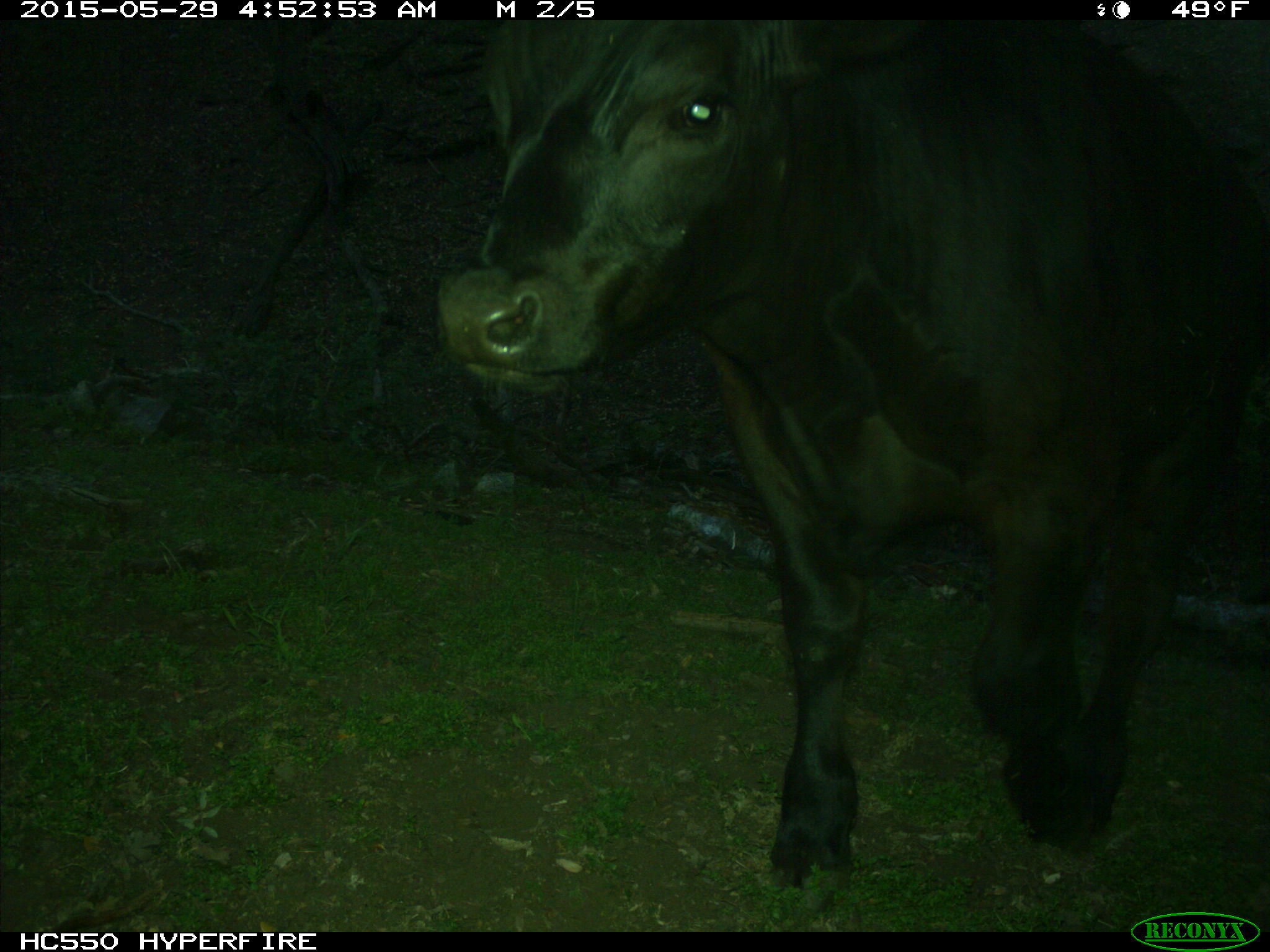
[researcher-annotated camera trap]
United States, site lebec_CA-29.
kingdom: Animalia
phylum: Chordata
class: Mammalia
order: Artiodactyla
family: Bovidae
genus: Bos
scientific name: Bos taurus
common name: domestic cow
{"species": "Bos taurus (domestic cow)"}